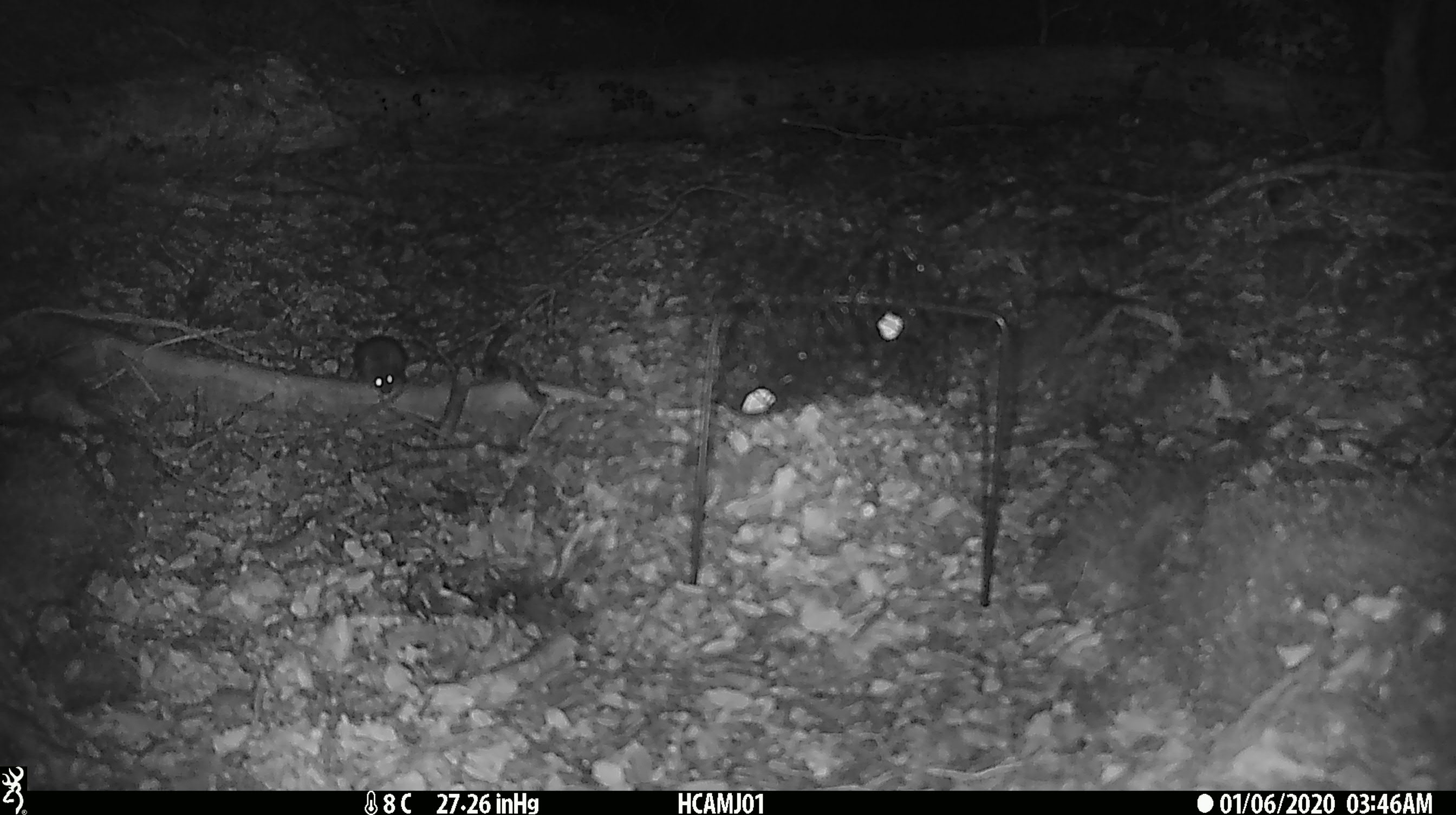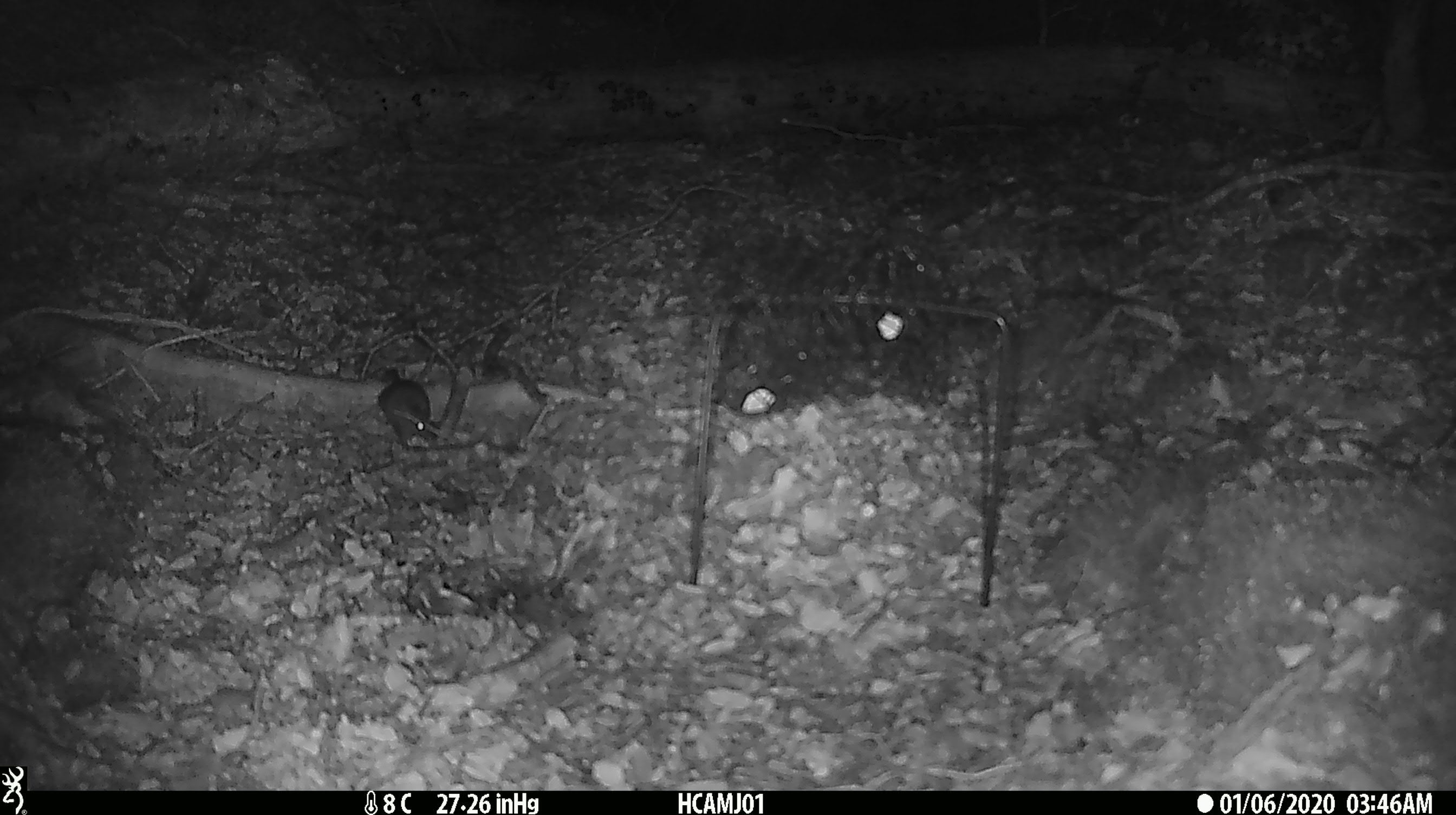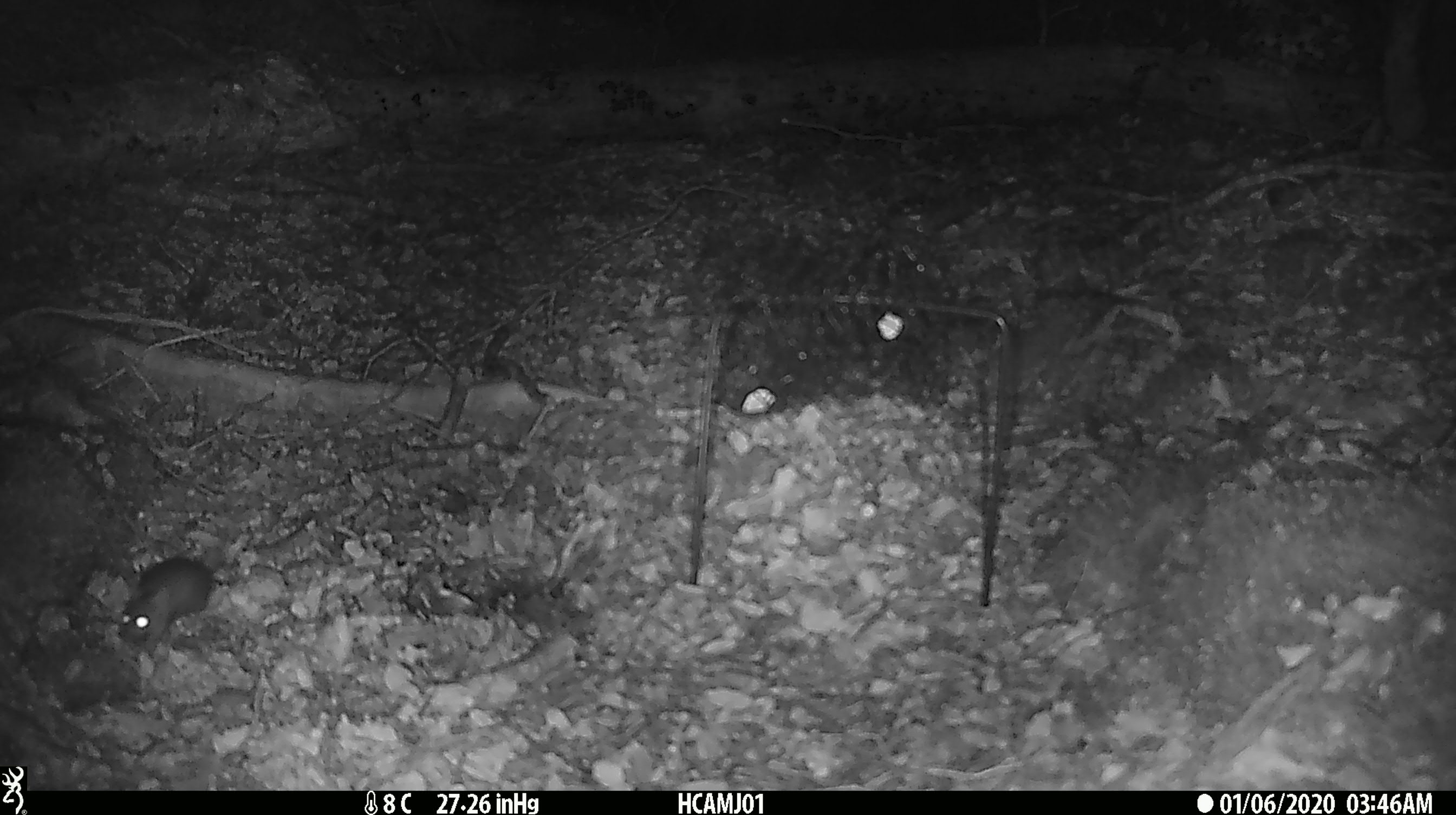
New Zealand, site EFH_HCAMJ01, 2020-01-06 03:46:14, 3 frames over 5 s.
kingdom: Animalia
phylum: Chordata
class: Mammalia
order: Rodentia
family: Muridae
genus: Mus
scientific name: Mus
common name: mouse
Mouse (Mus).